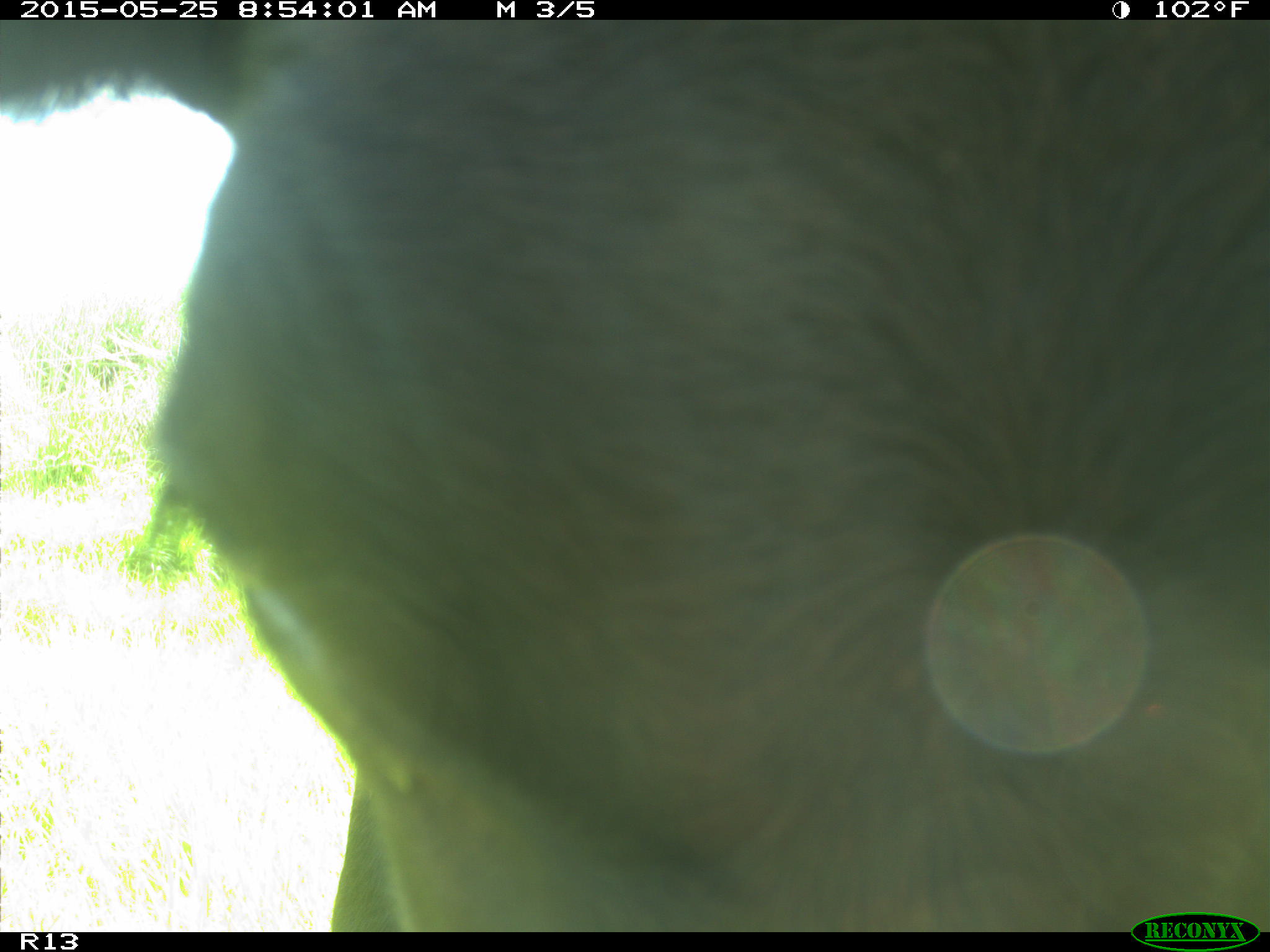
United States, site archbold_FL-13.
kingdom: Animalia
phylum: Chordata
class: Mammalia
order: Artiodactyla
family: Bovidae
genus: Bos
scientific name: Bos taurus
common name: domestic cow